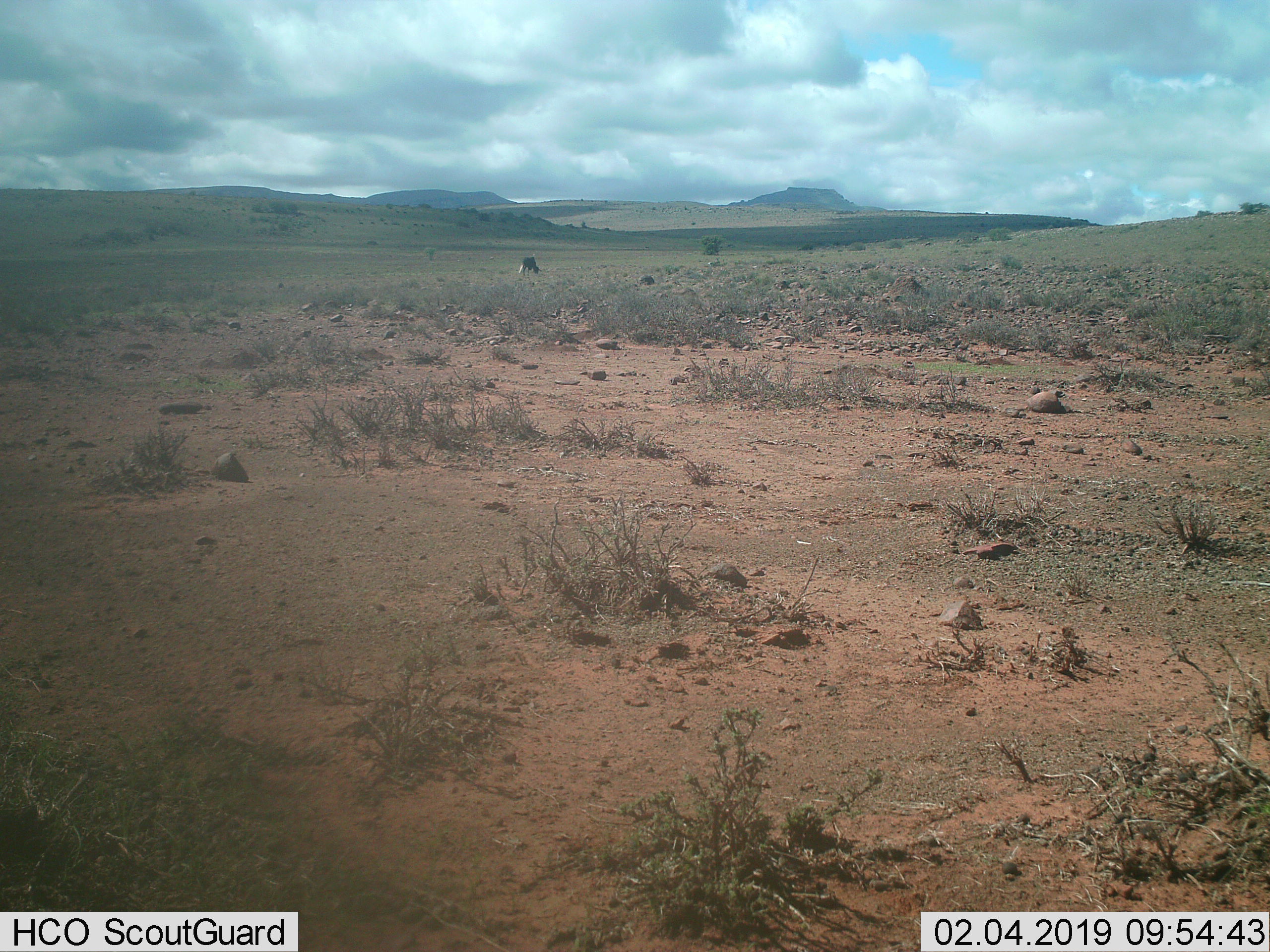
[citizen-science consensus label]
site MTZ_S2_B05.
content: unidentified animal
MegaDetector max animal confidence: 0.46